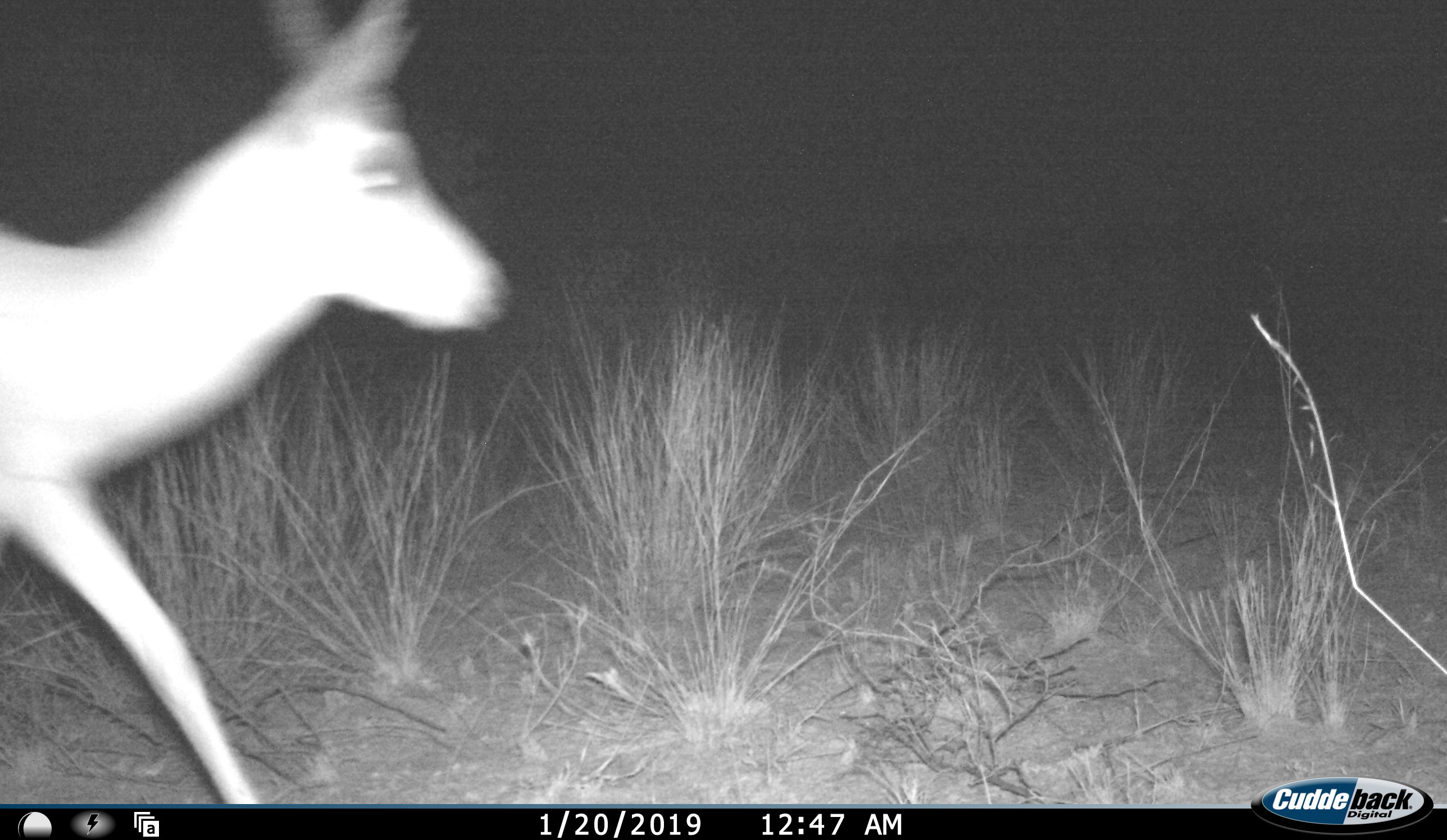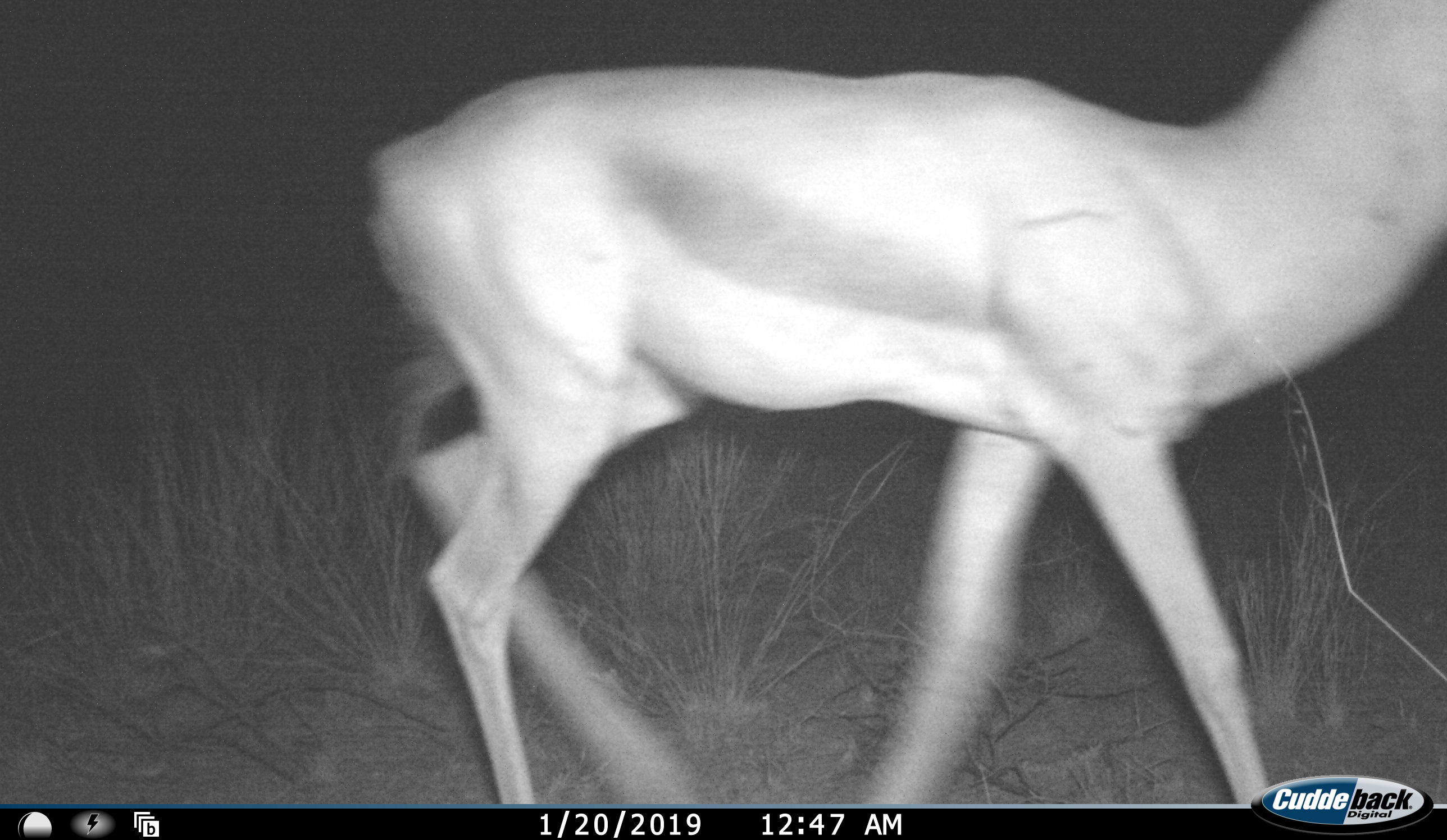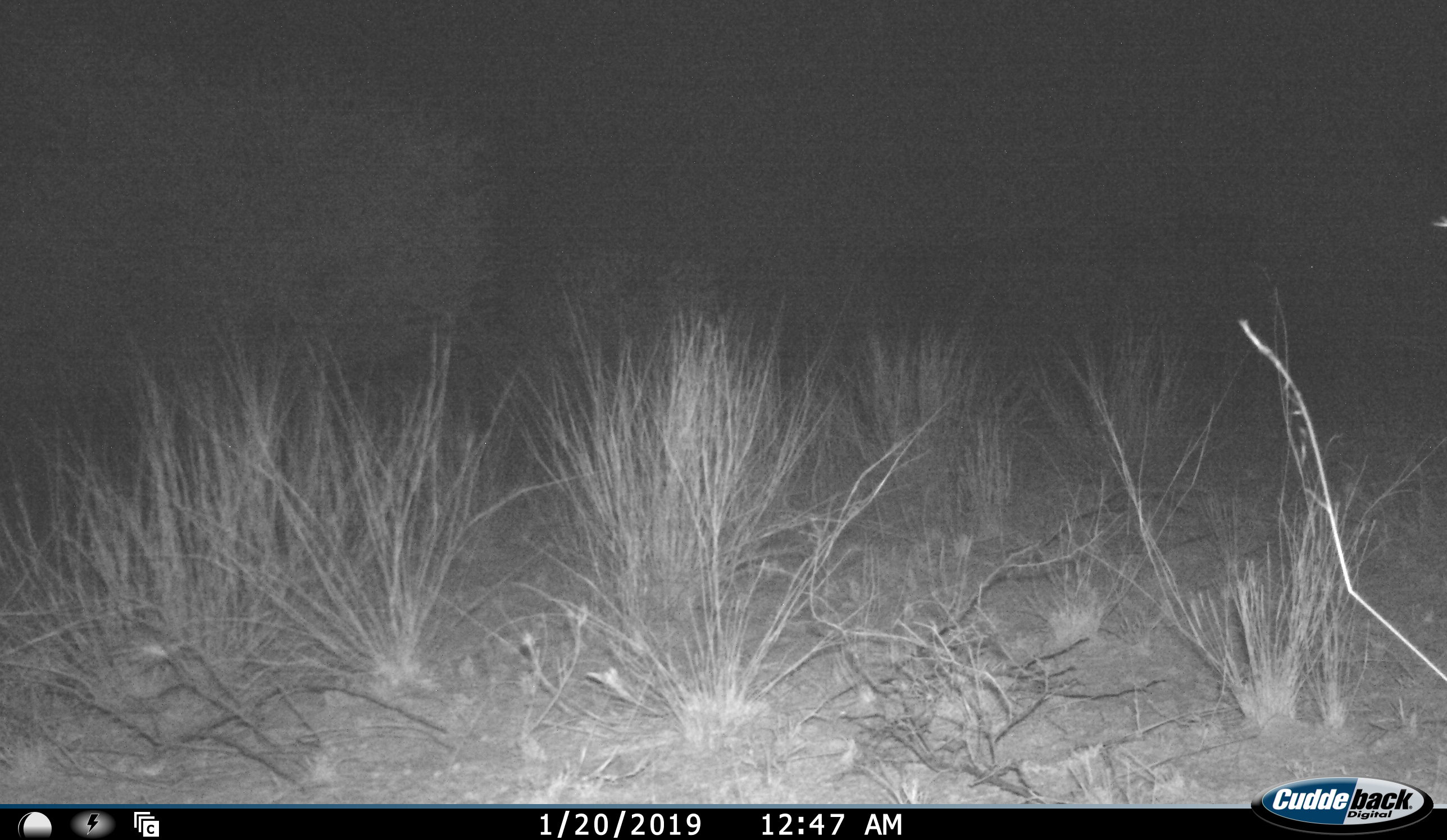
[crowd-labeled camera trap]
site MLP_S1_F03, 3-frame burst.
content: unidentified animal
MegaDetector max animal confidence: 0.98